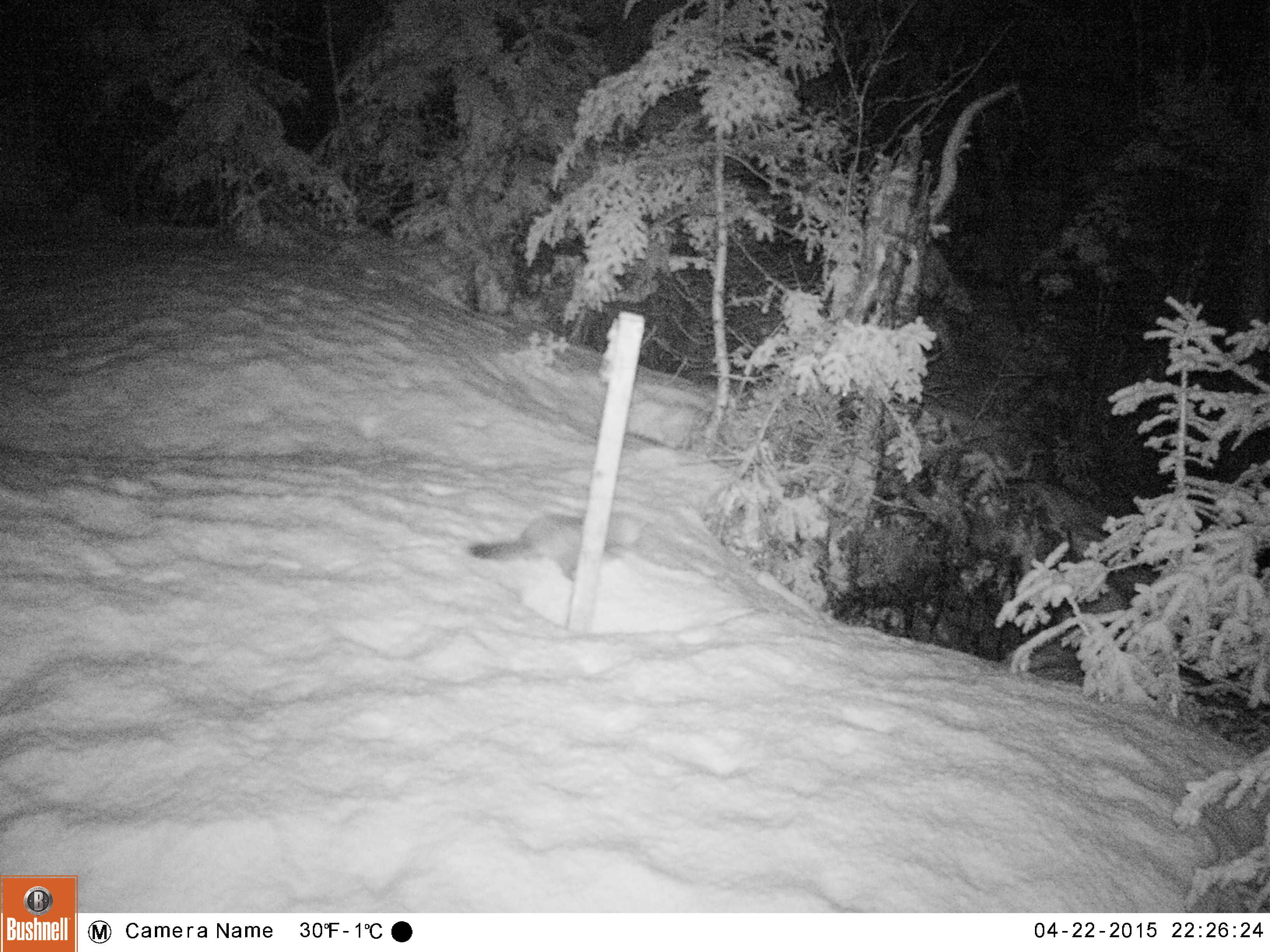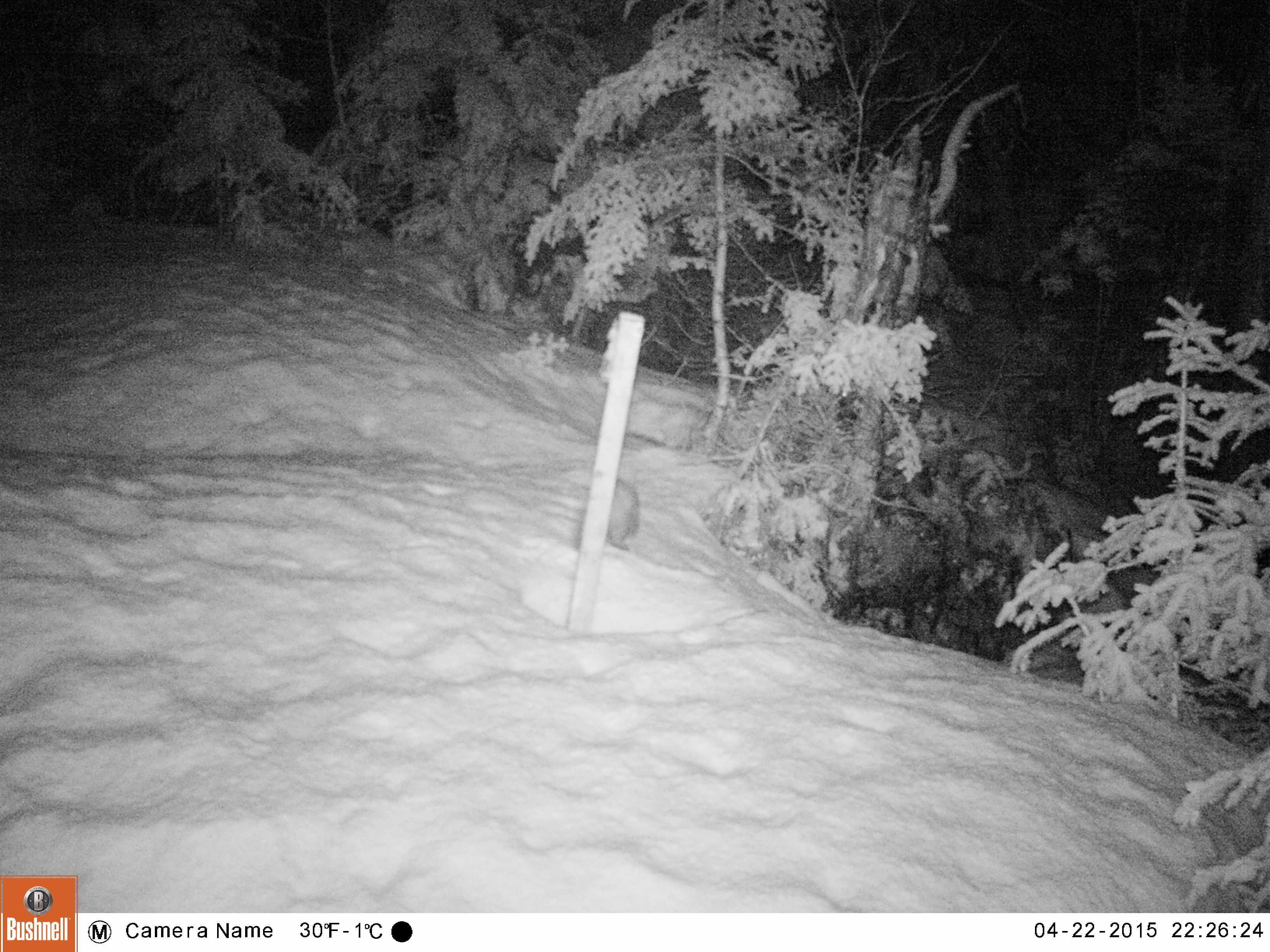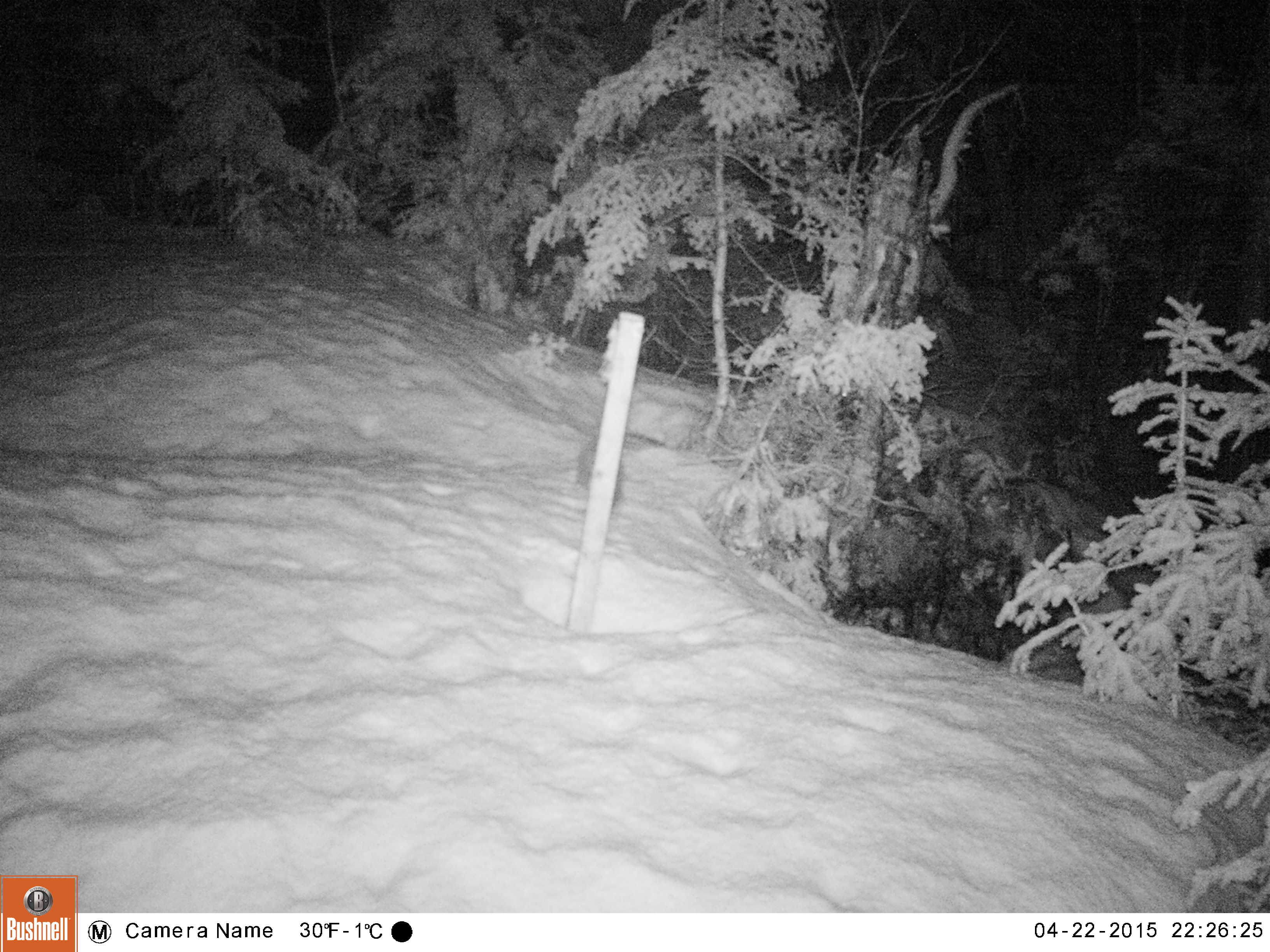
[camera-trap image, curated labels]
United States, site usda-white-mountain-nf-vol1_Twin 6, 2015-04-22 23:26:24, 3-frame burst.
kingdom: Animalia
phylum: Chordata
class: Mammalia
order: Carnivora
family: Mustelidae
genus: Martes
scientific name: Martes americana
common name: american marten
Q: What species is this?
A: American marten (Martes americana).